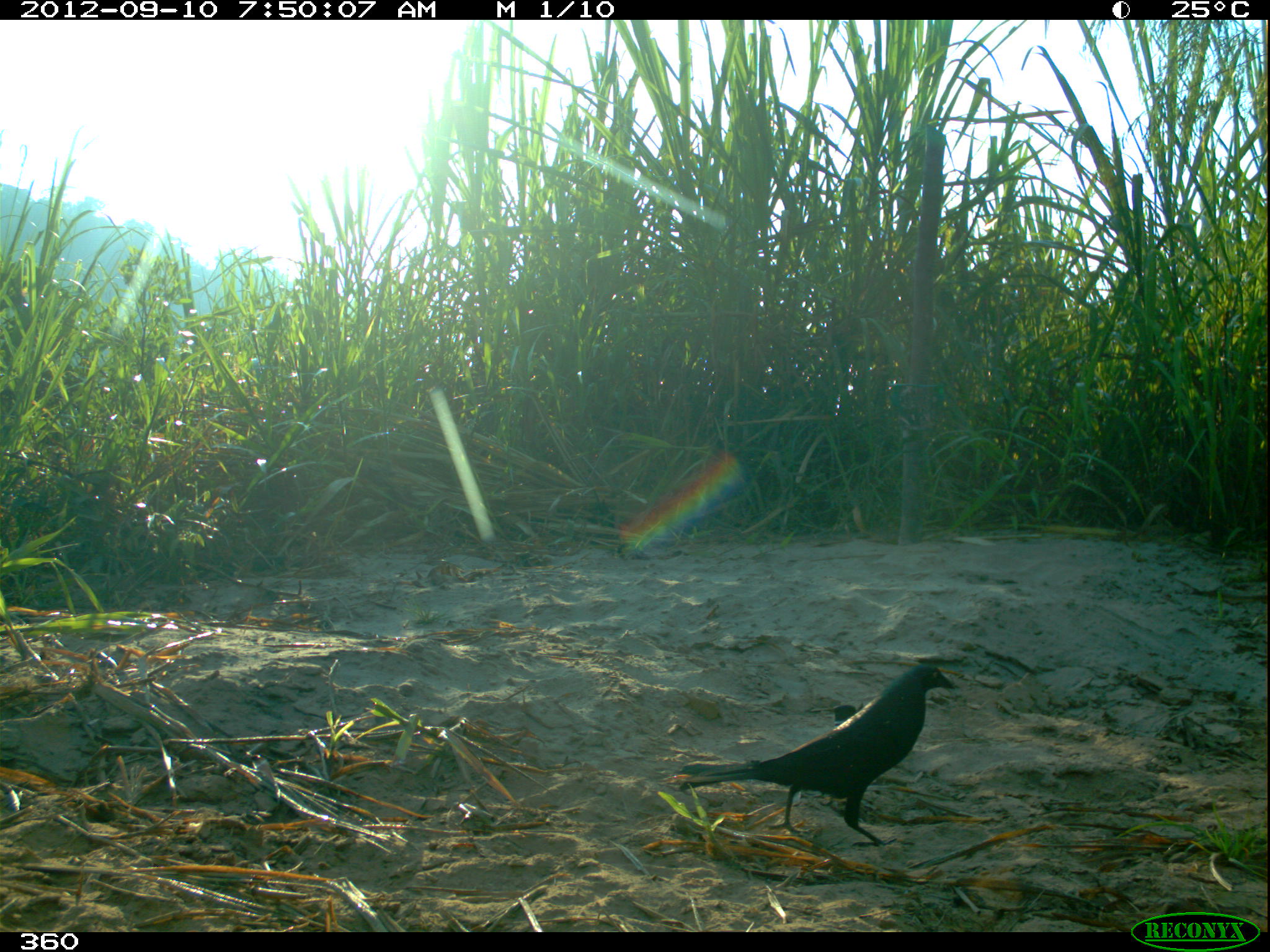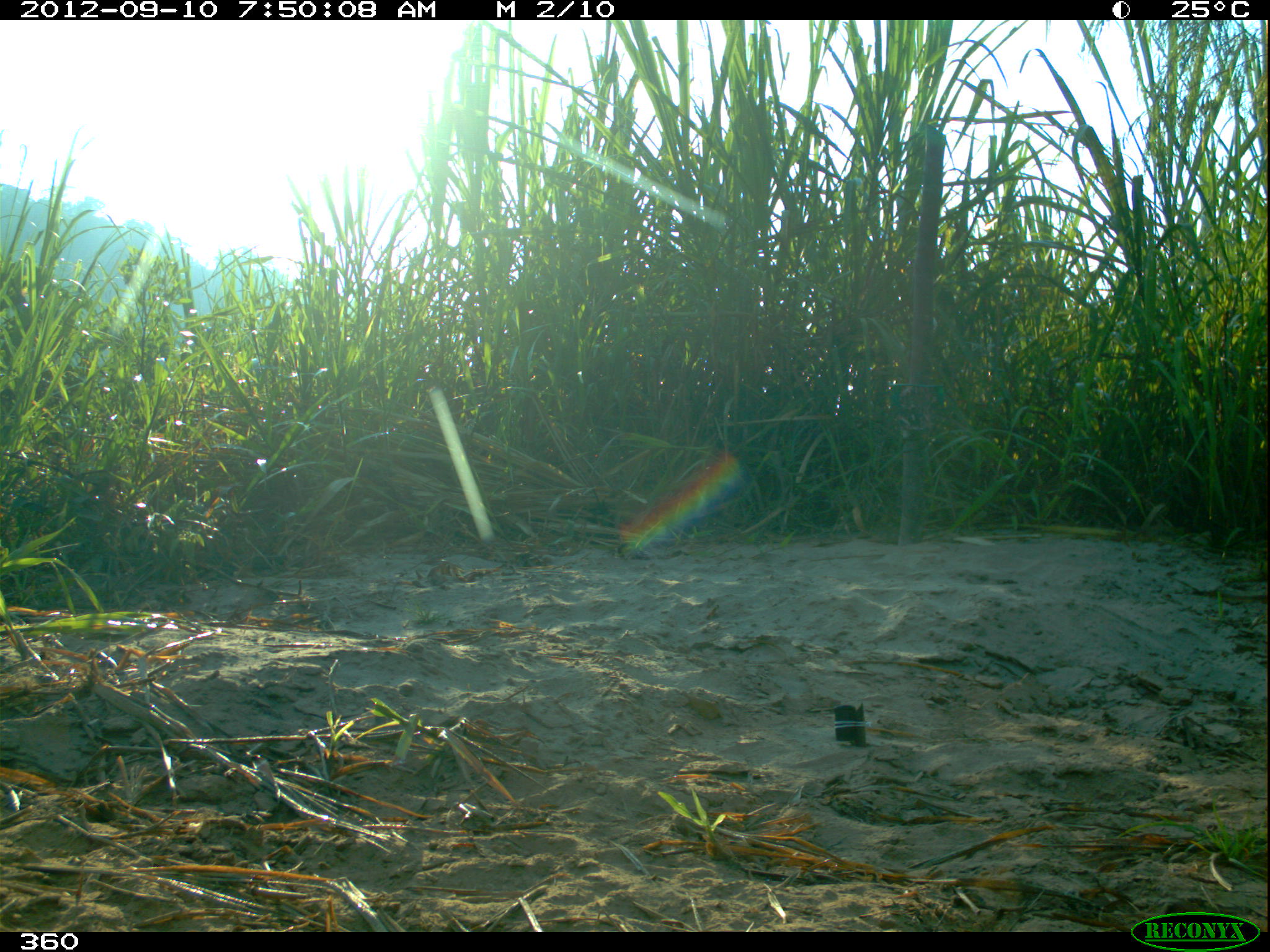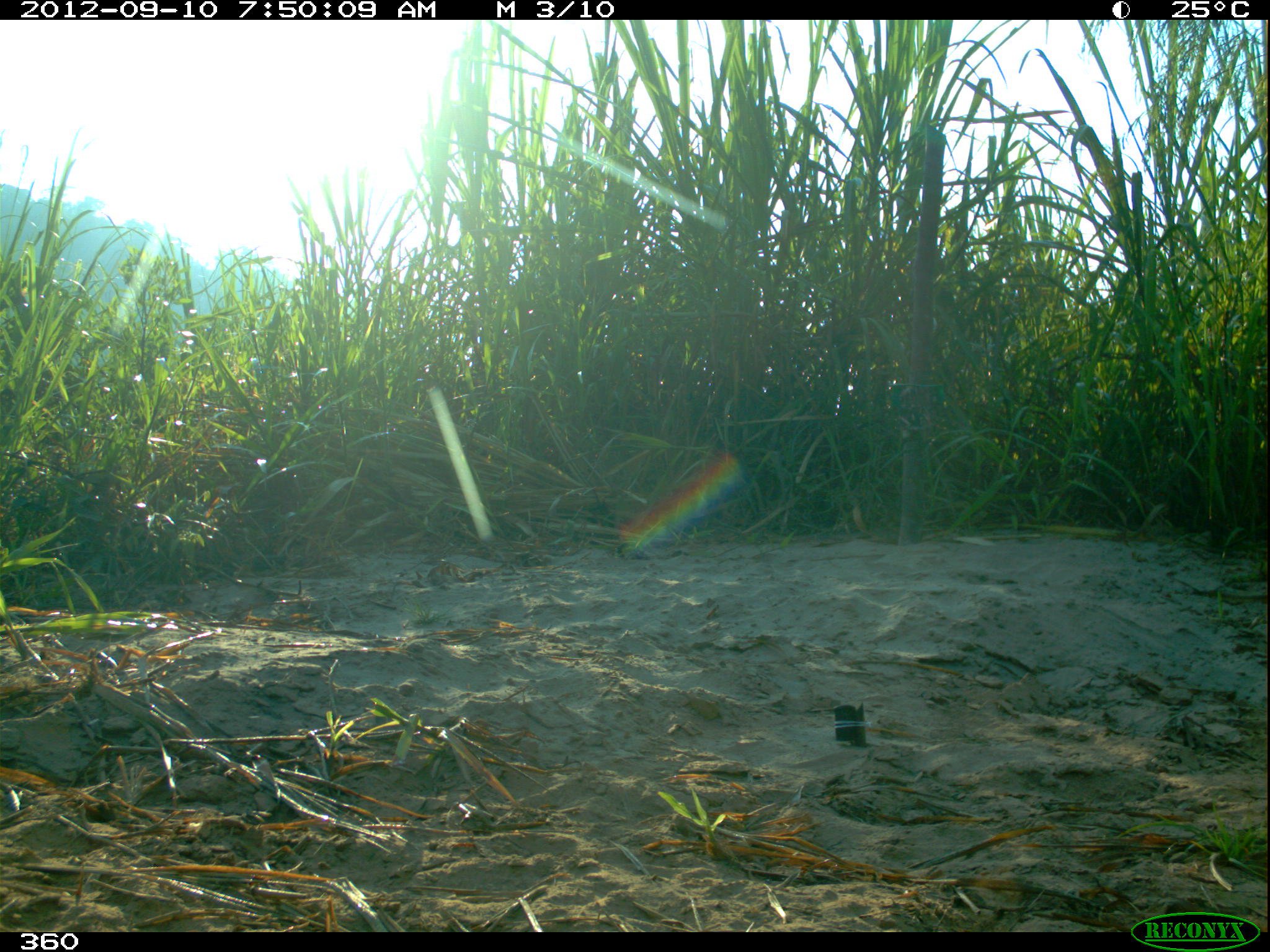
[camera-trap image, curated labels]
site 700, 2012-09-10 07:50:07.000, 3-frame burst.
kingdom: Animalia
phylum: Chordata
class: Aves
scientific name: Aves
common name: bird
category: unknown bird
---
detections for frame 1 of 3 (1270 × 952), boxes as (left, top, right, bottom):
unknown bird: (671, 659, 959, 847)